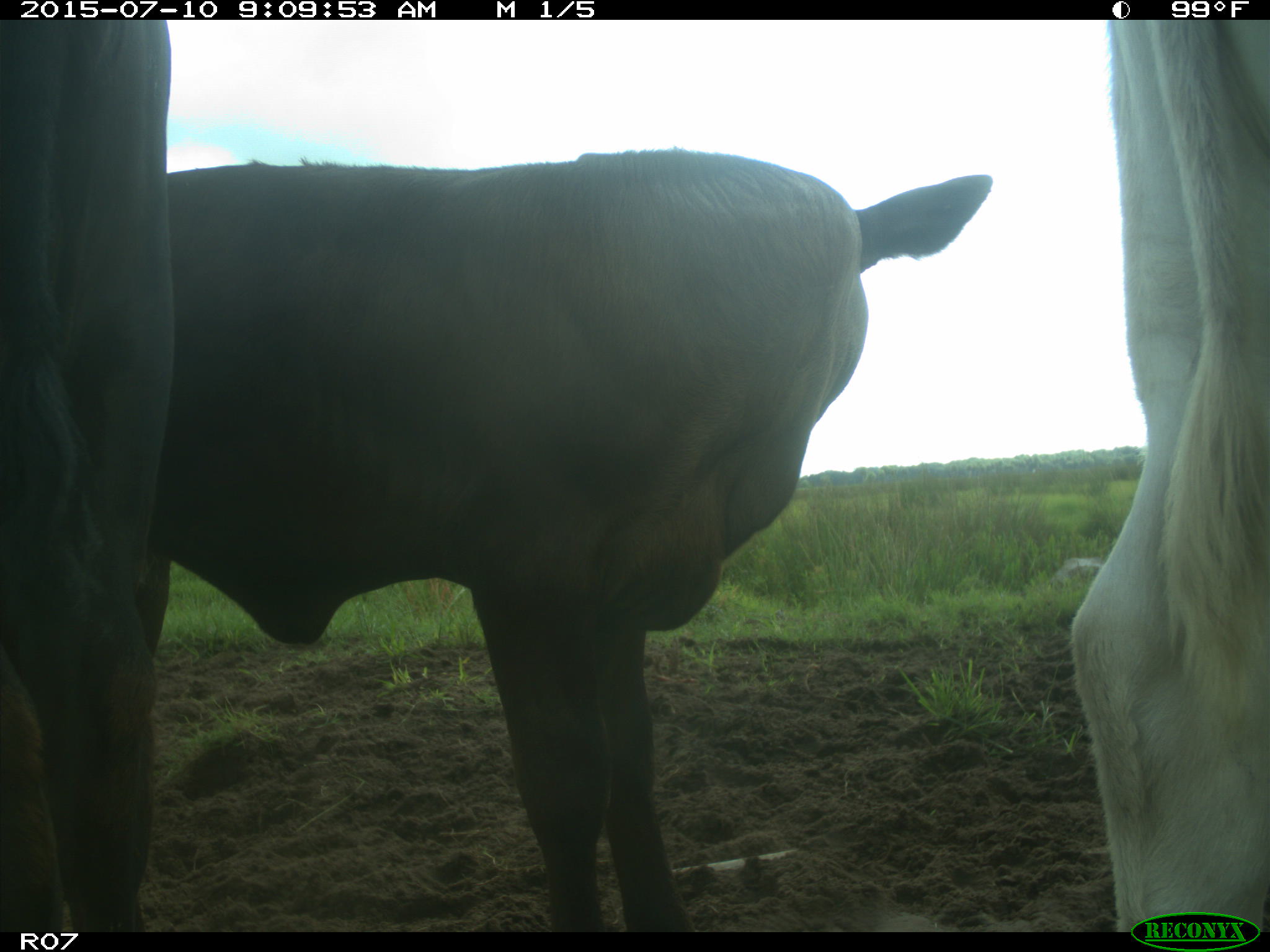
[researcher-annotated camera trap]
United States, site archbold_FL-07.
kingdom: Animalia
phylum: Chordata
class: Mammalia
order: Artiodactyla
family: Bovidae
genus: Bos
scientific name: Bos taurus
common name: domestic cow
Bos taurus (domestic cow).